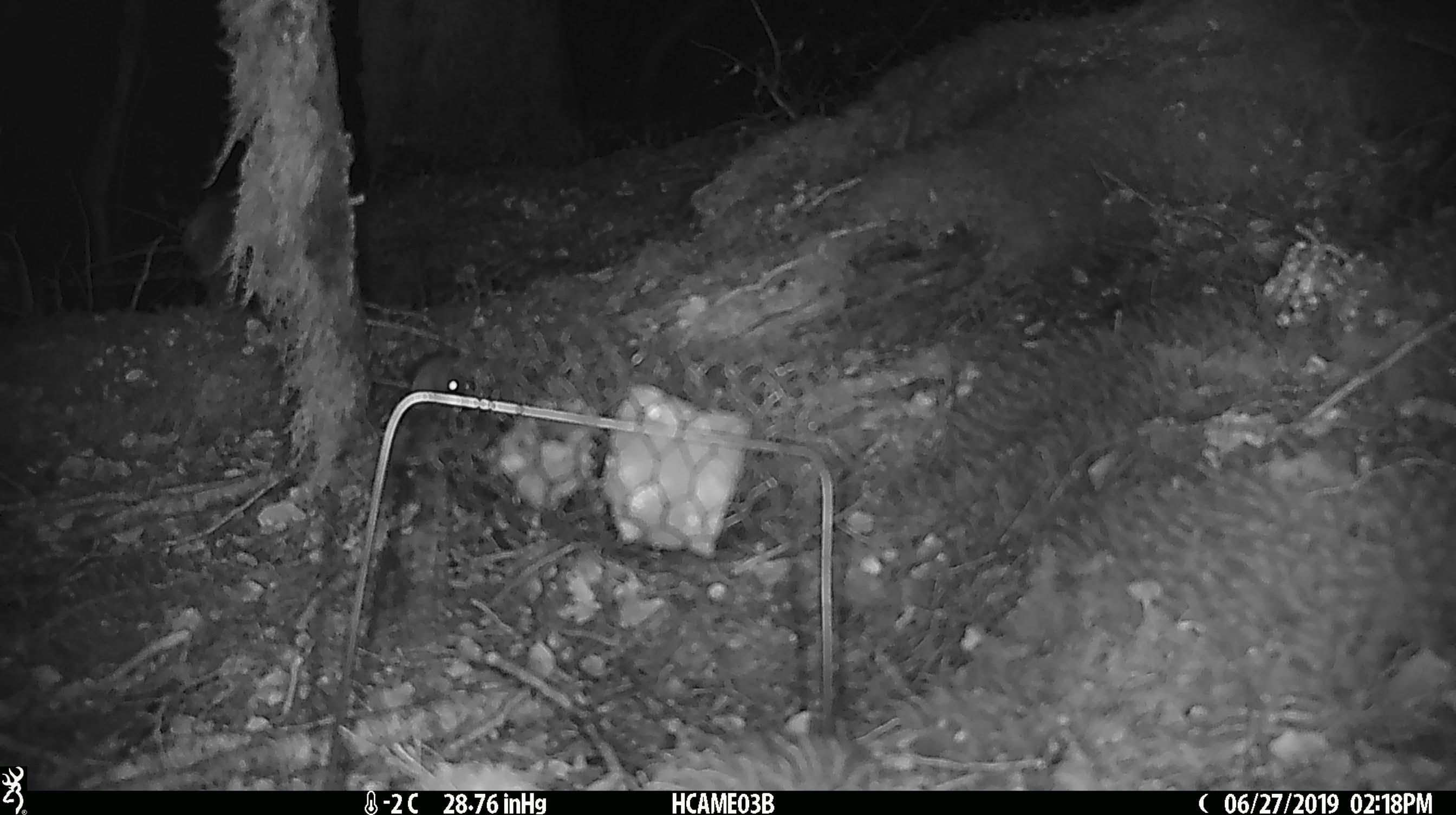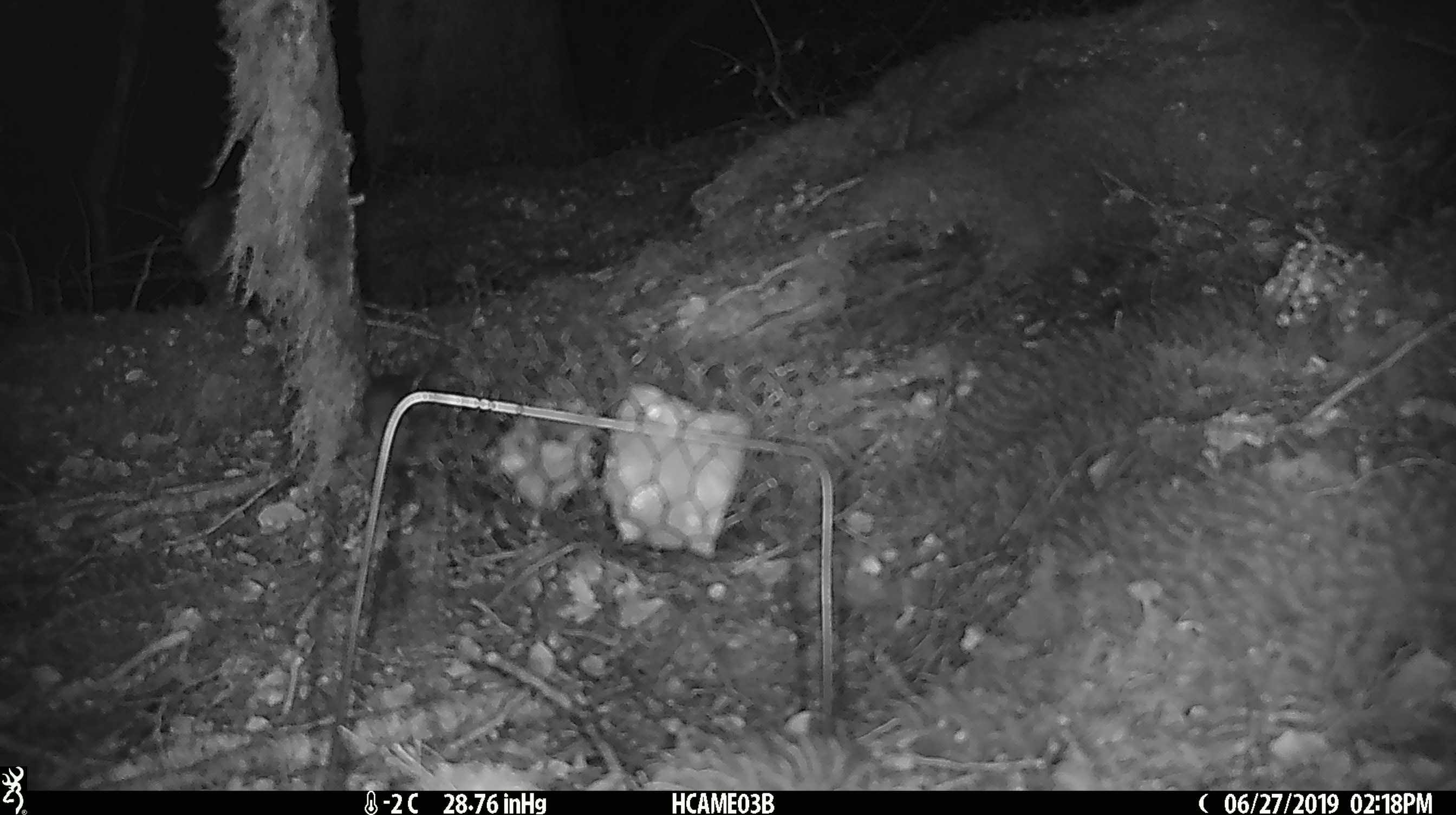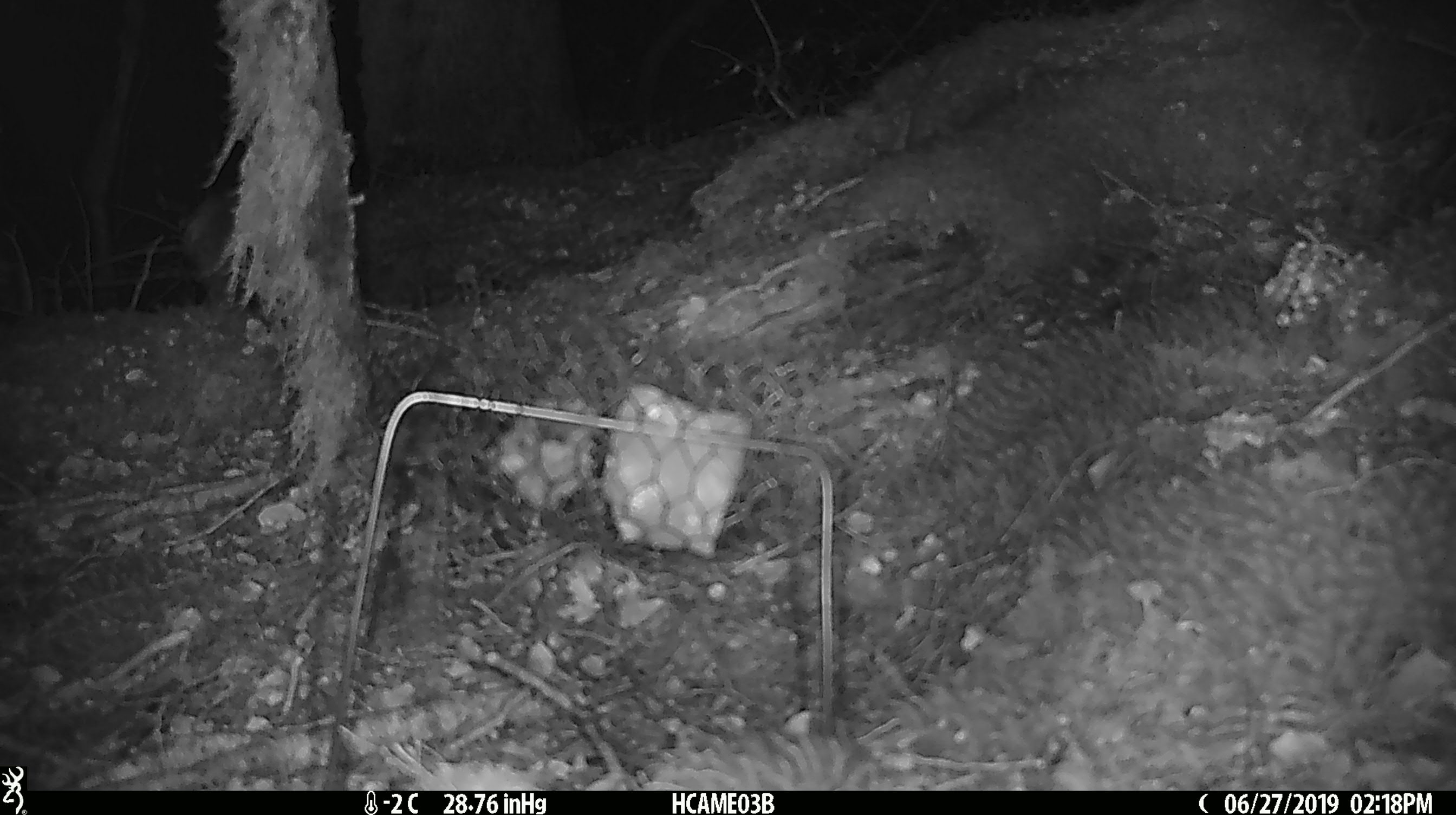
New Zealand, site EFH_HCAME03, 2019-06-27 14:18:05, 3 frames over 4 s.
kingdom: Animalia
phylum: Chordata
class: Mammalia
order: Rodentia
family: Muridae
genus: Mus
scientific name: Mus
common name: mouse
Mouse (Mus).